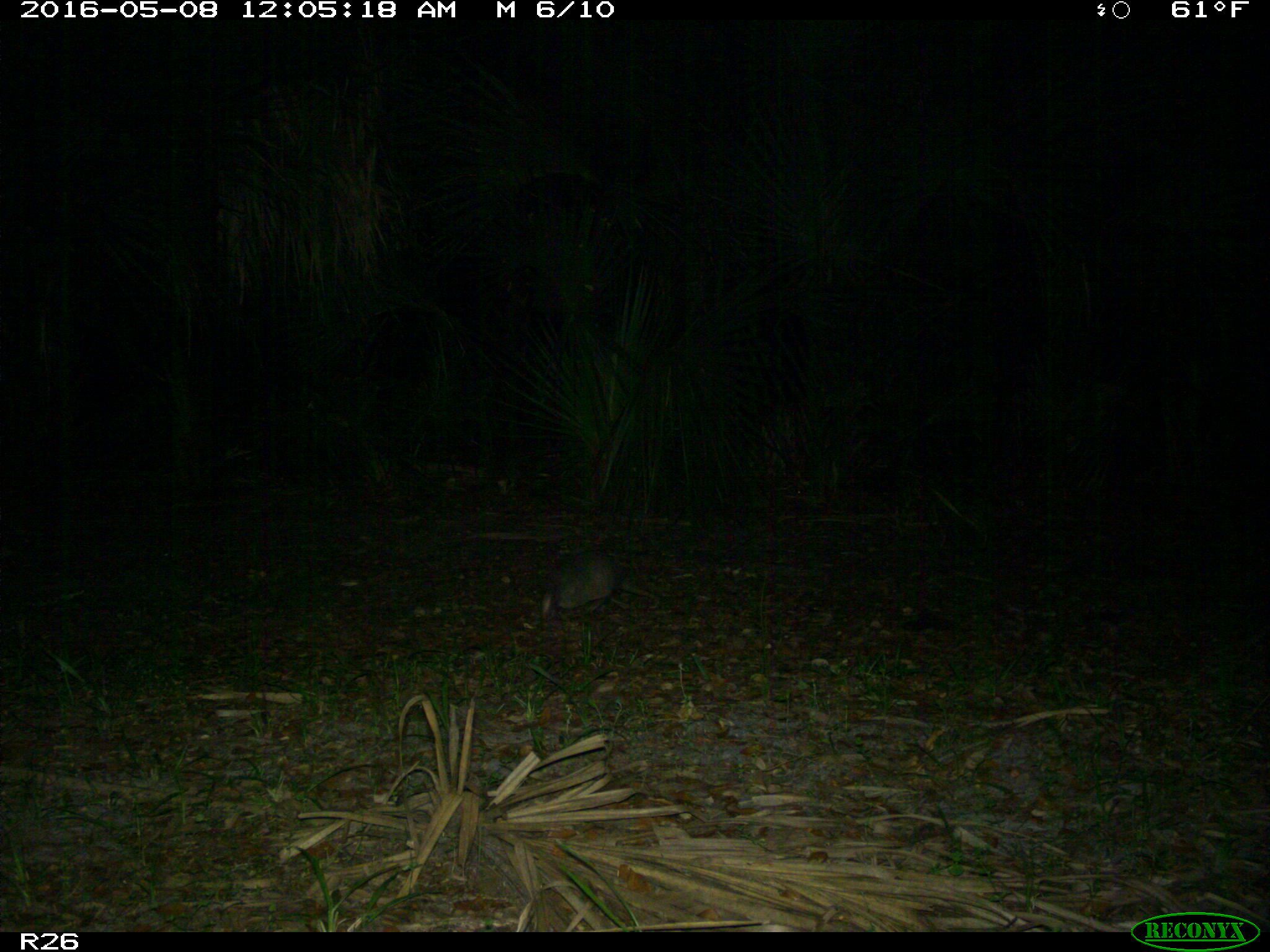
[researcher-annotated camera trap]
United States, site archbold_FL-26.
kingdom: Animalia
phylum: Chordata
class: Mammalia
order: Cingulata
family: Dasypodidae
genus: Dasypus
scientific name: Dasypus novemcinctus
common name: nine-banded armadillo